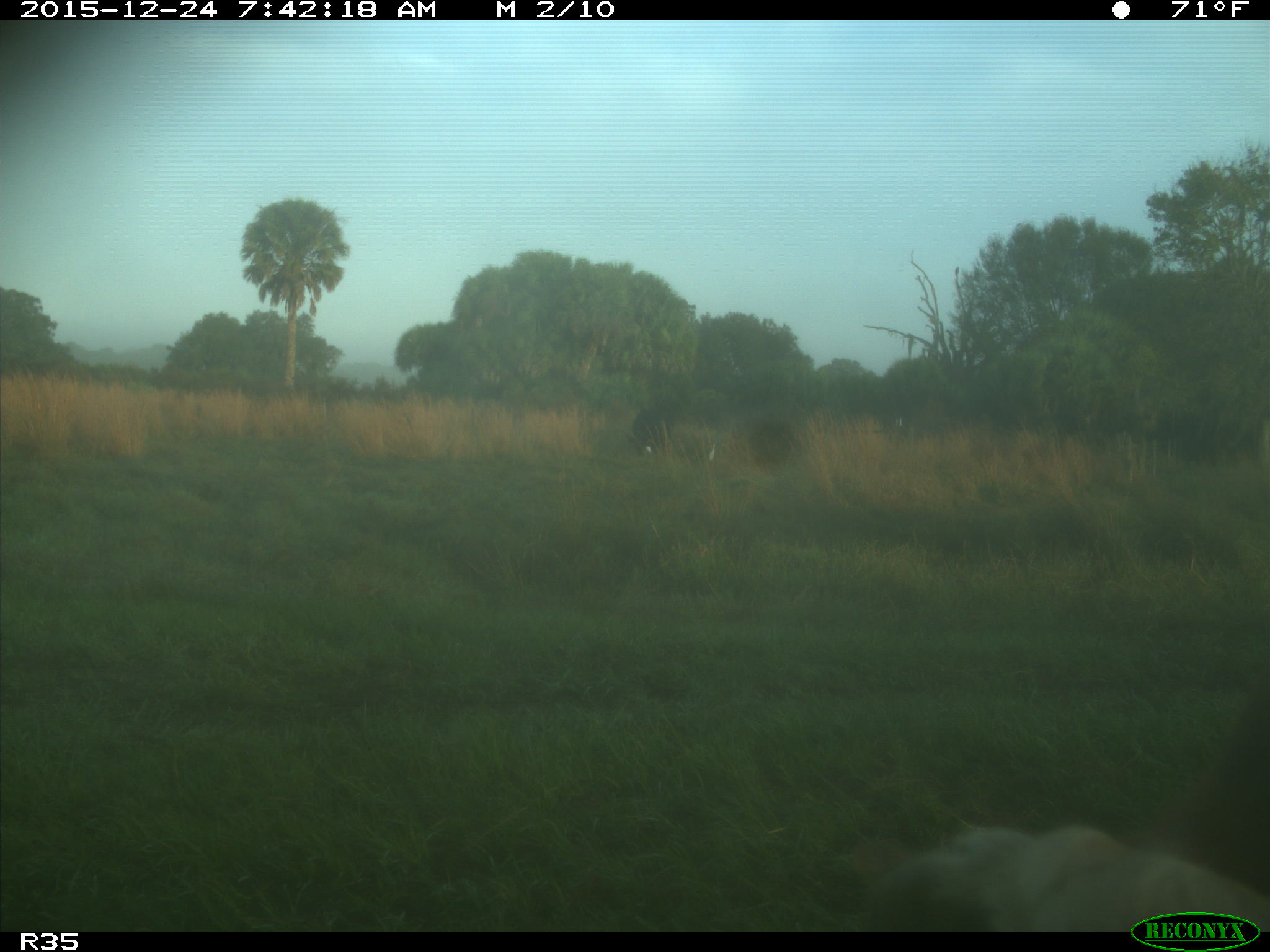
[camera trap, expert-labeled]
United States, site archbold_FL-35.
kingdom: Animalia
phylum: Chordata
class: Mammalia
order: Artiodactyla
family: Bovidae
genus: Bos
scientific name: Bos taurus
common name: domestic cow